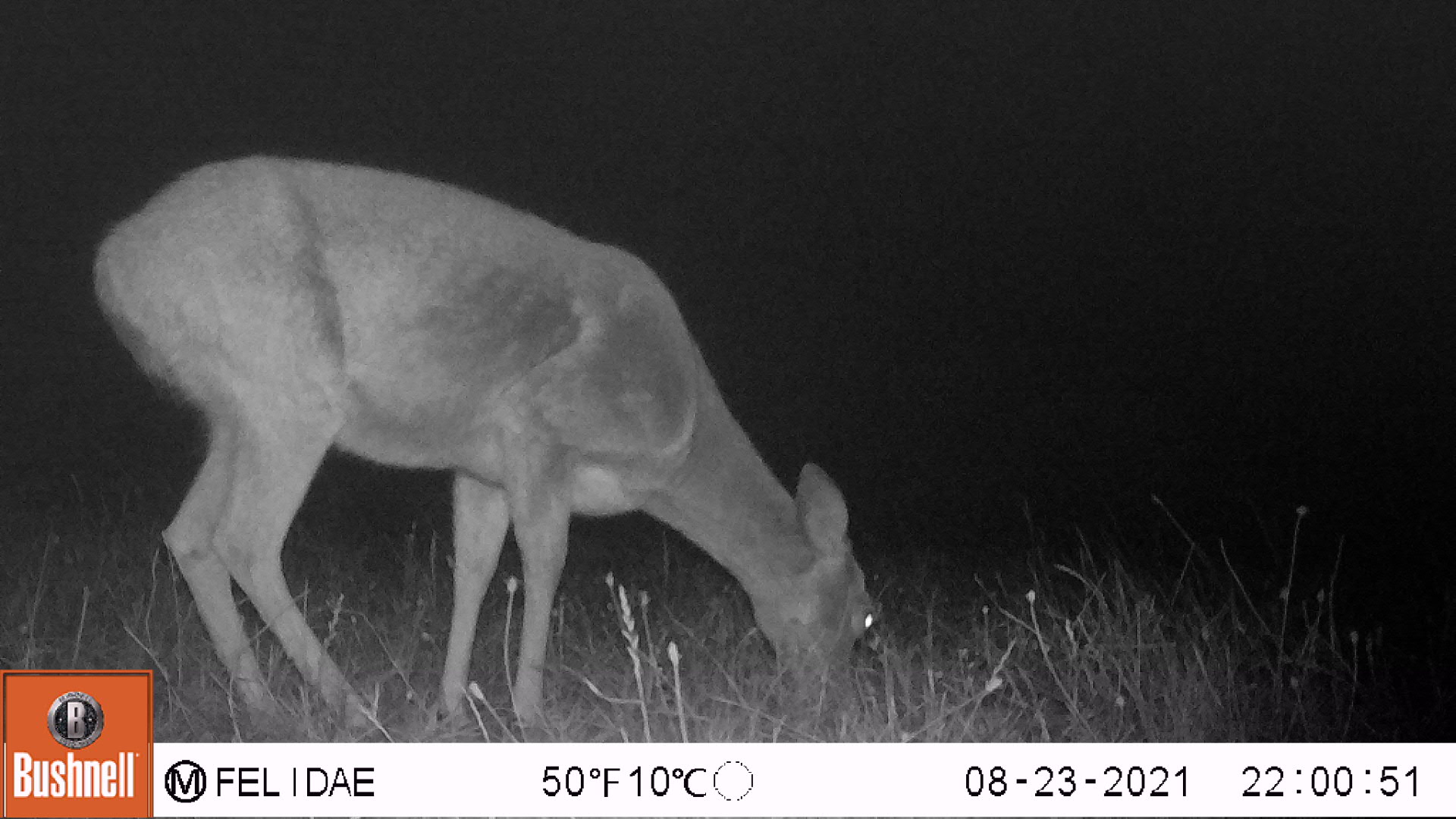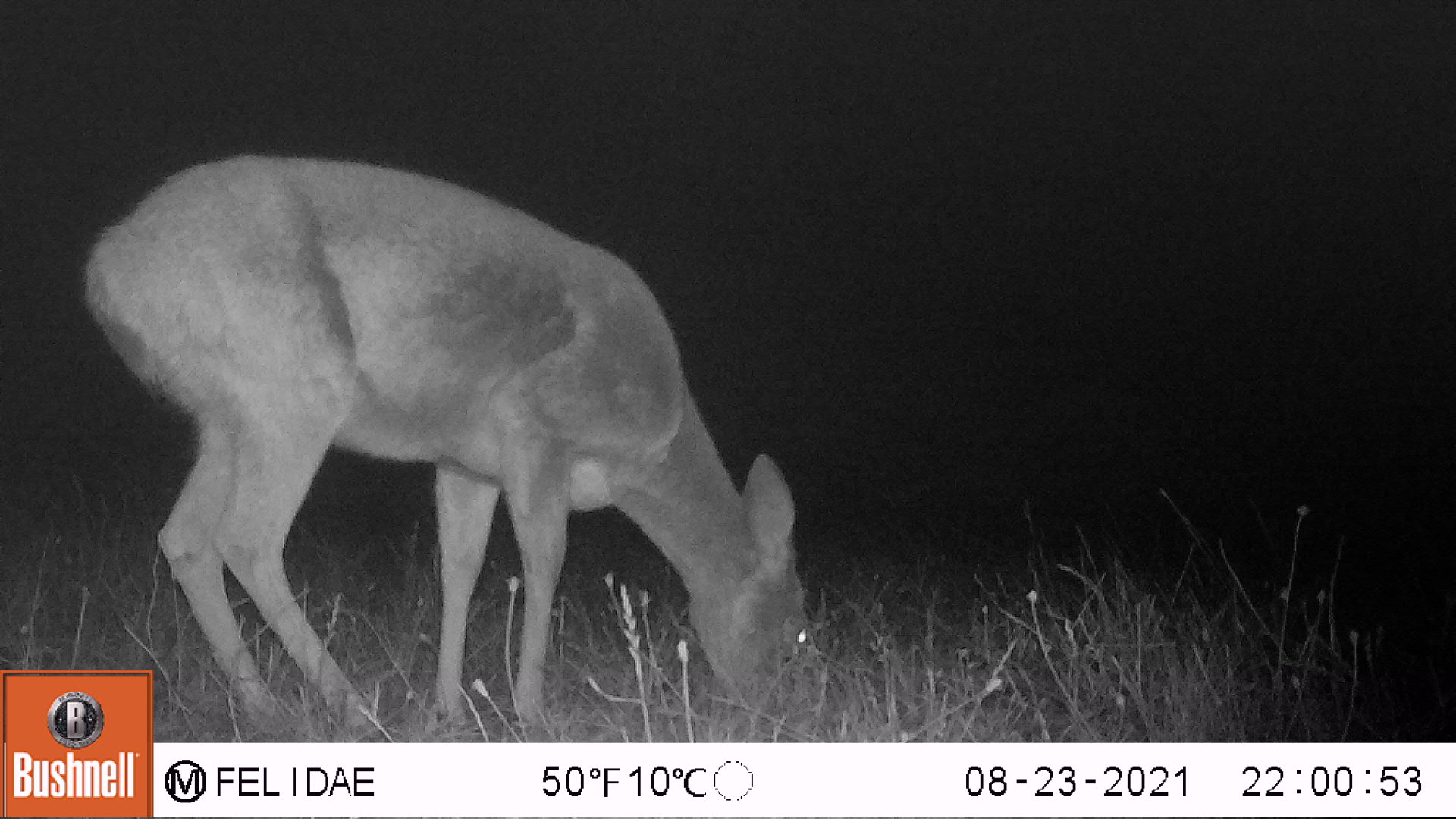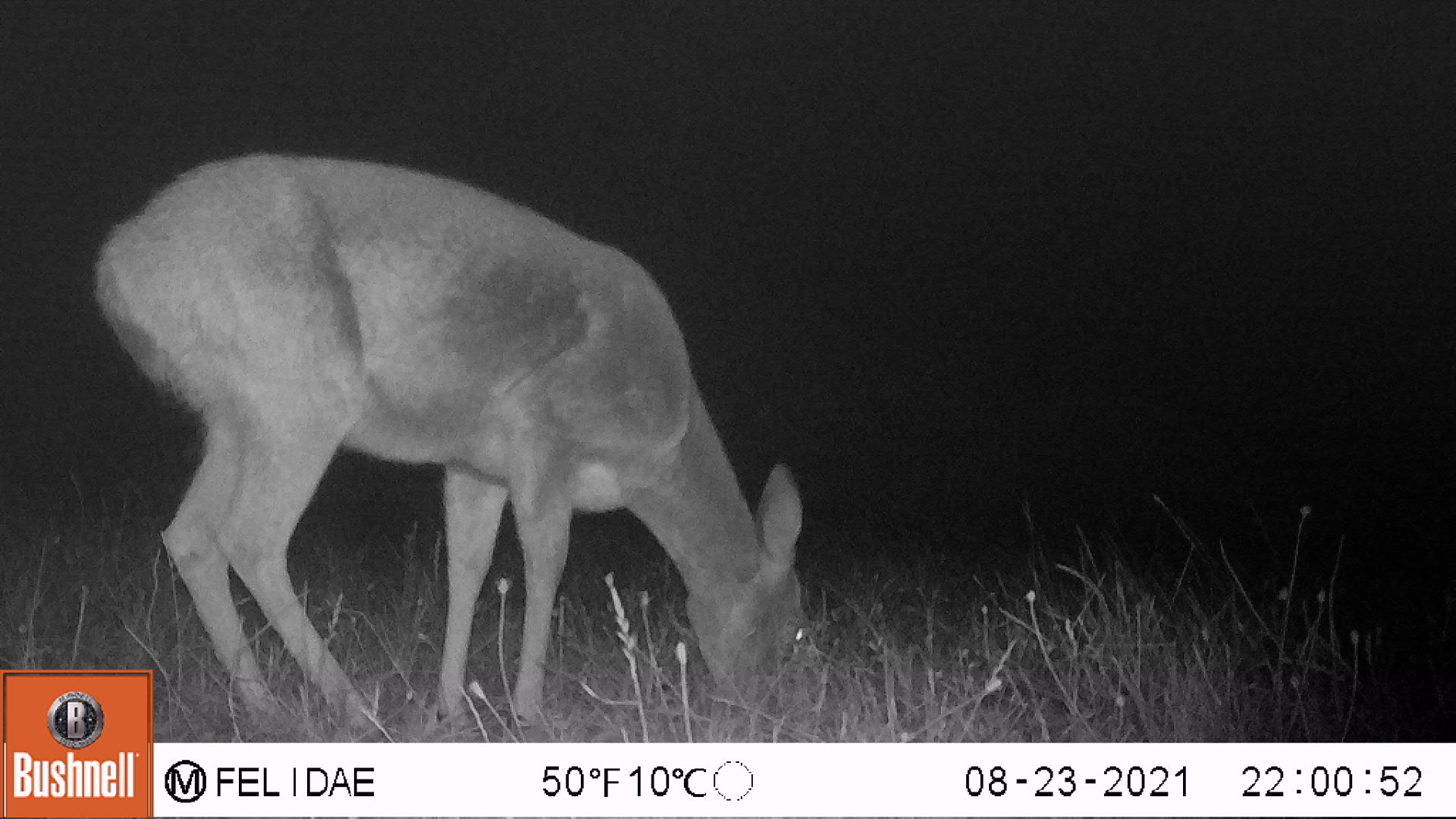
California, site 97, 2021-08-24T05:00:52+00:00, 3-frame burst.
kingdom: Animalia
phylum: Chordata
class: Mammalia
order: Artiodactyla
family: Cervidae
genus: Odocoileus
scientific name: Odocoileus hemionus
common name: mule deer